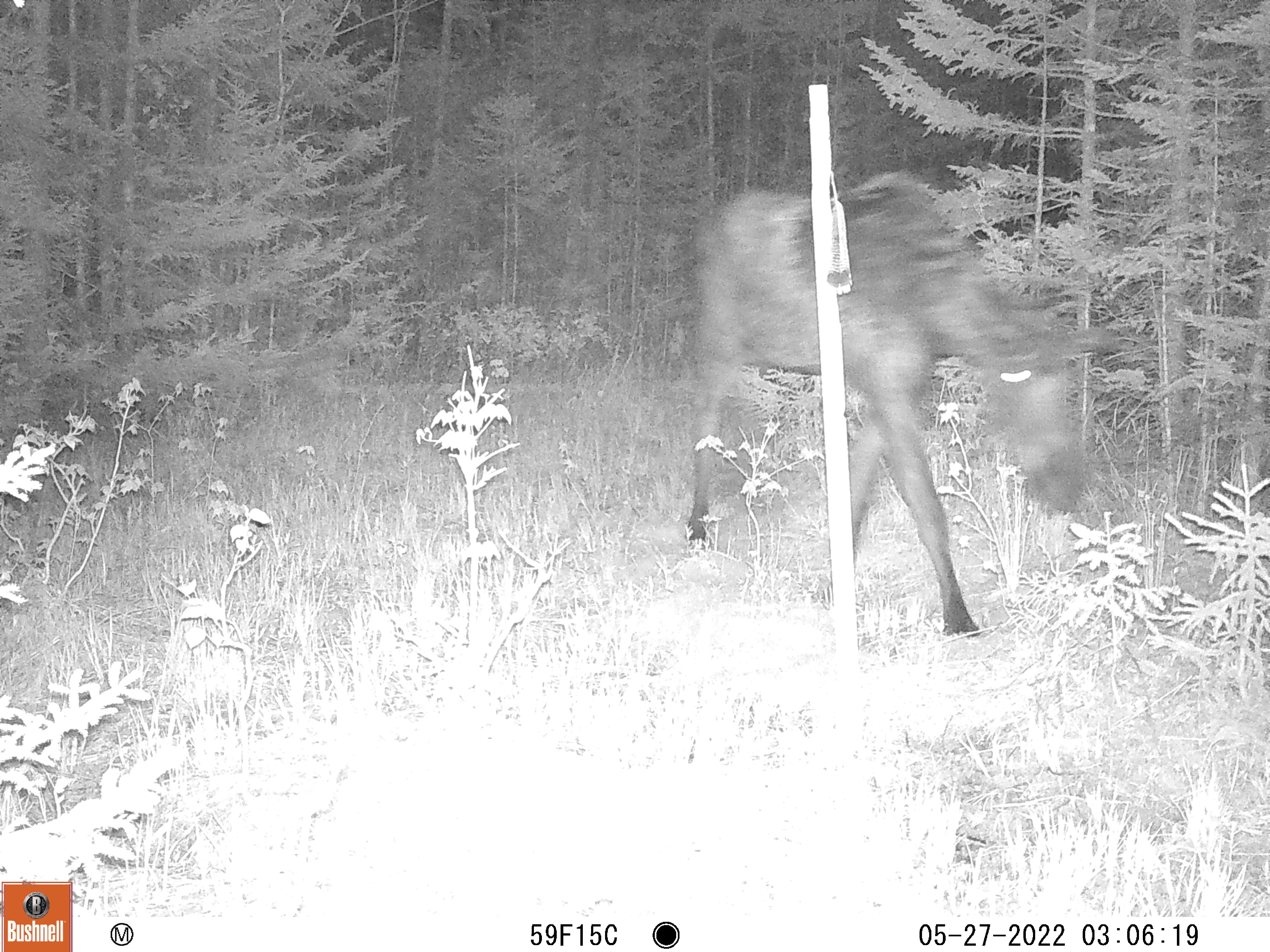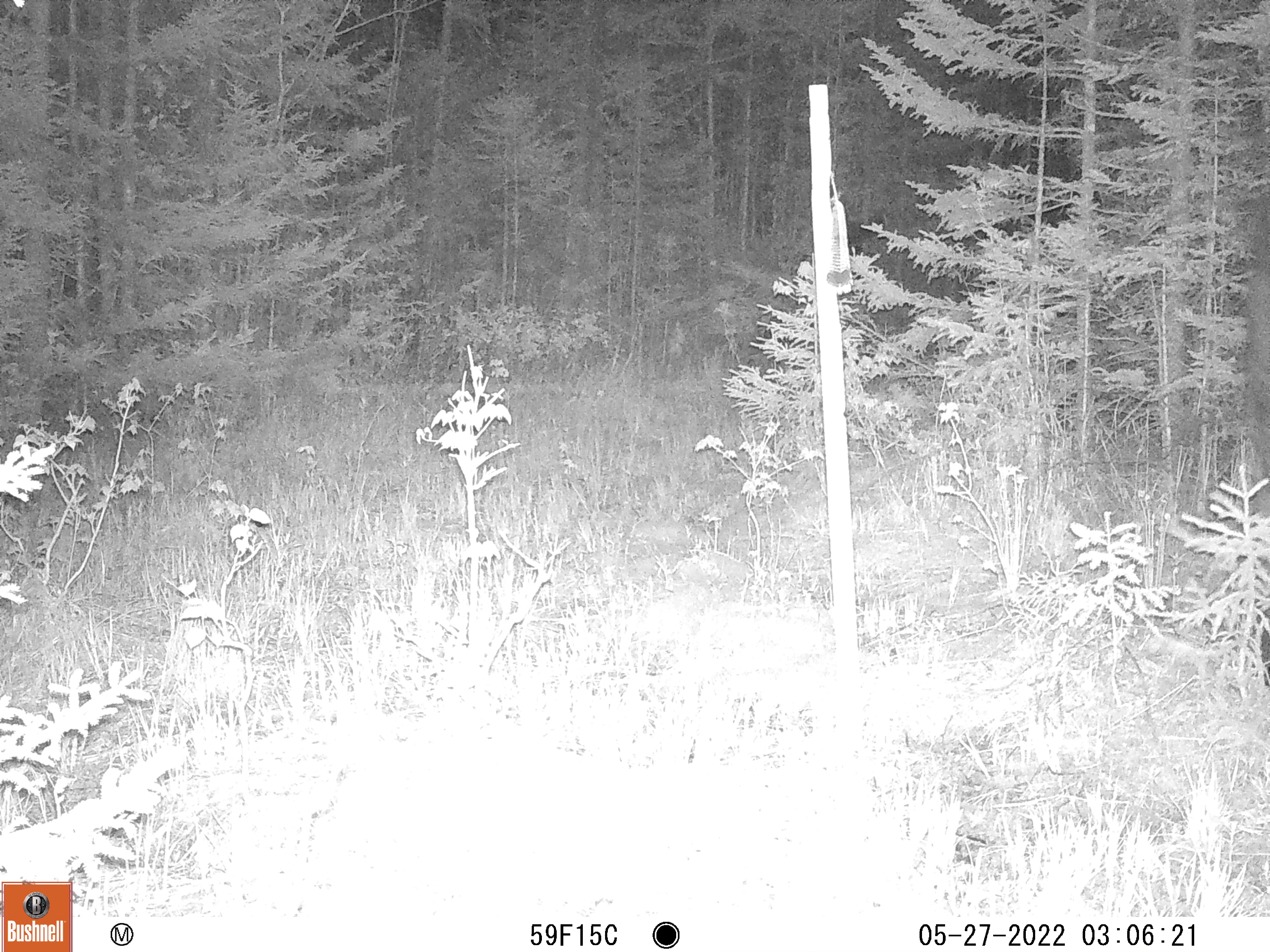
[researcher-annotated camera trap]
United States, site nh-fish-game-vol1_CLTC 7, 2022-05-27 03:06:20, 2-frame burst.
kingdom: Animalia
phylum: Chordata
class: Mammalia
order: Artiodactyla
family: Cervidae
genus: Alces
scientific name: Alces alces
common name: moose